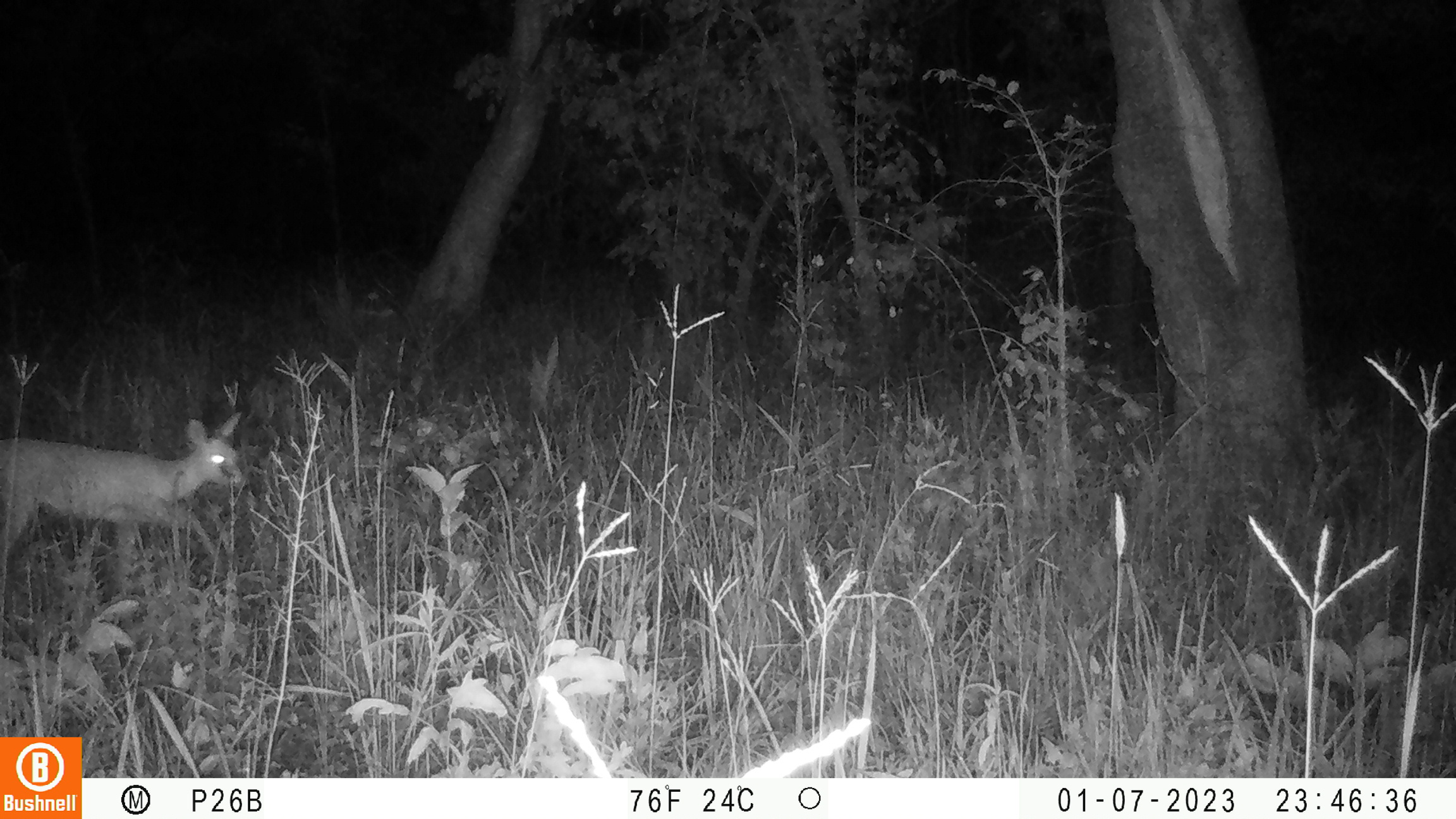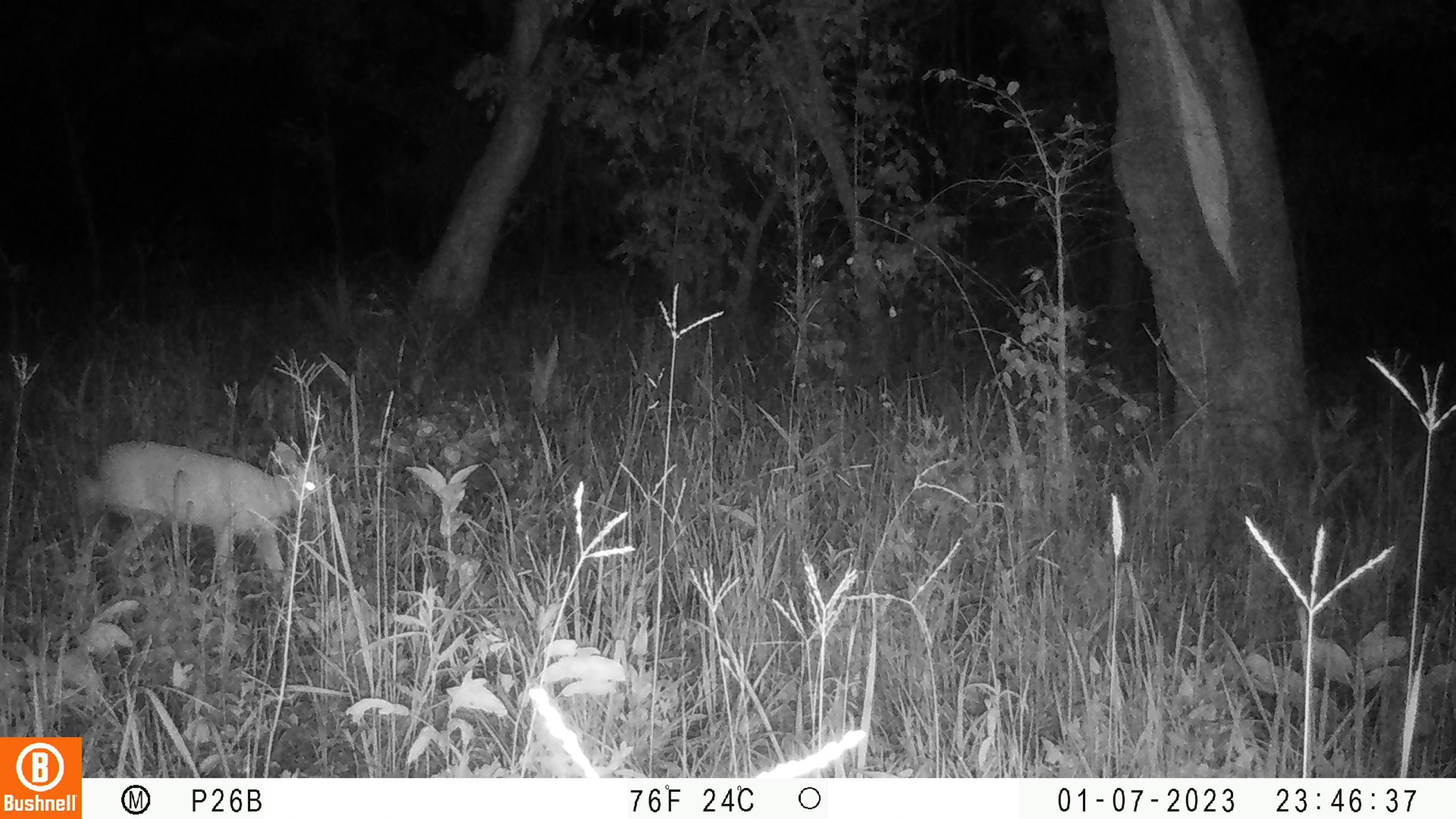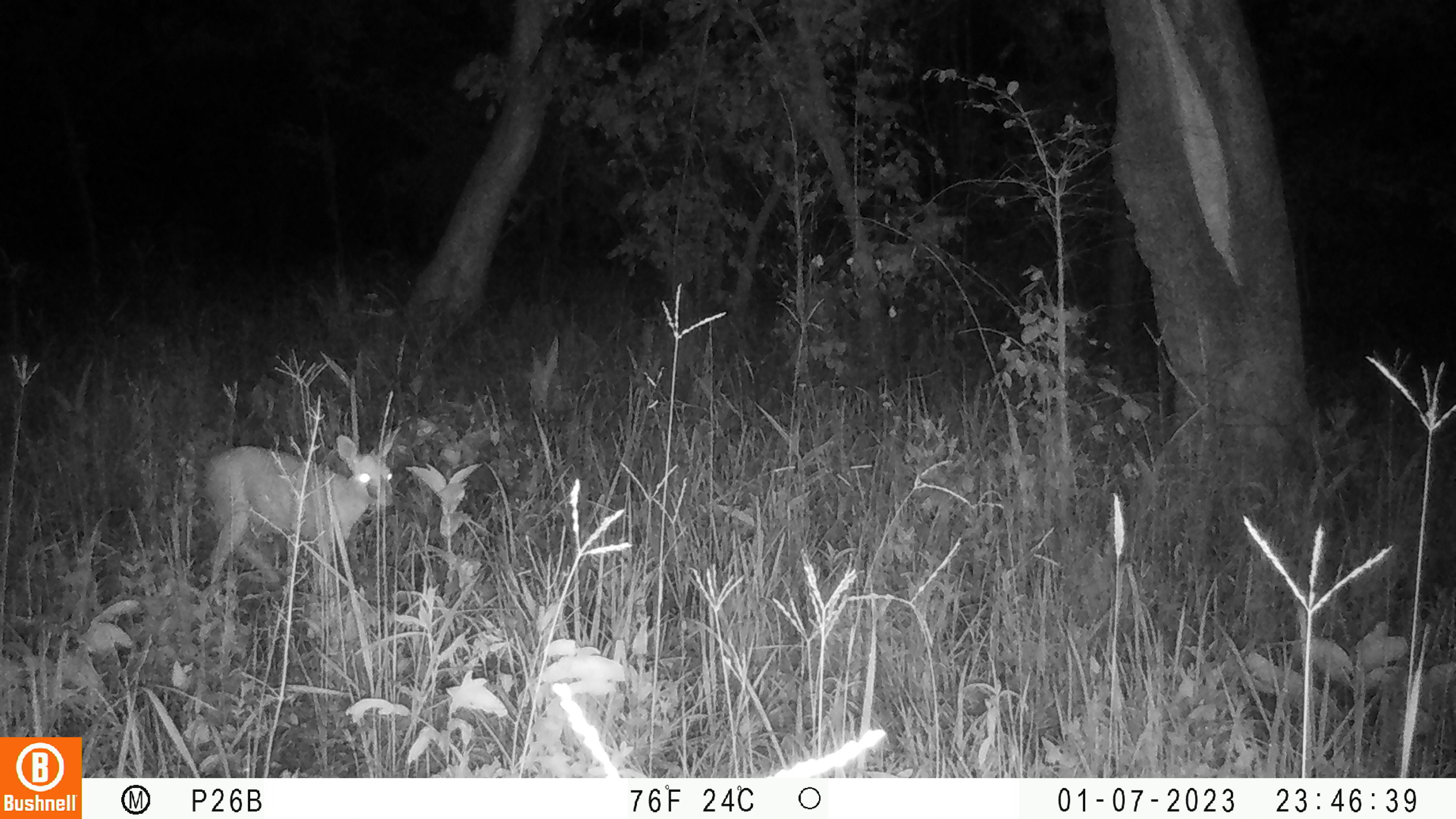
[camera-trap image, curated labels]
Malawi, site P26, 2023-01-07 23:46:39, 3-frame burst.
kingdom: Animalia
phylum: Chordata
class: Mammalia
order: Artiodactyla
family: Bovidae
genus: Sylvicapra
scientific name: Sylvicapra grimmia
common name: common duiker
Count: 1.